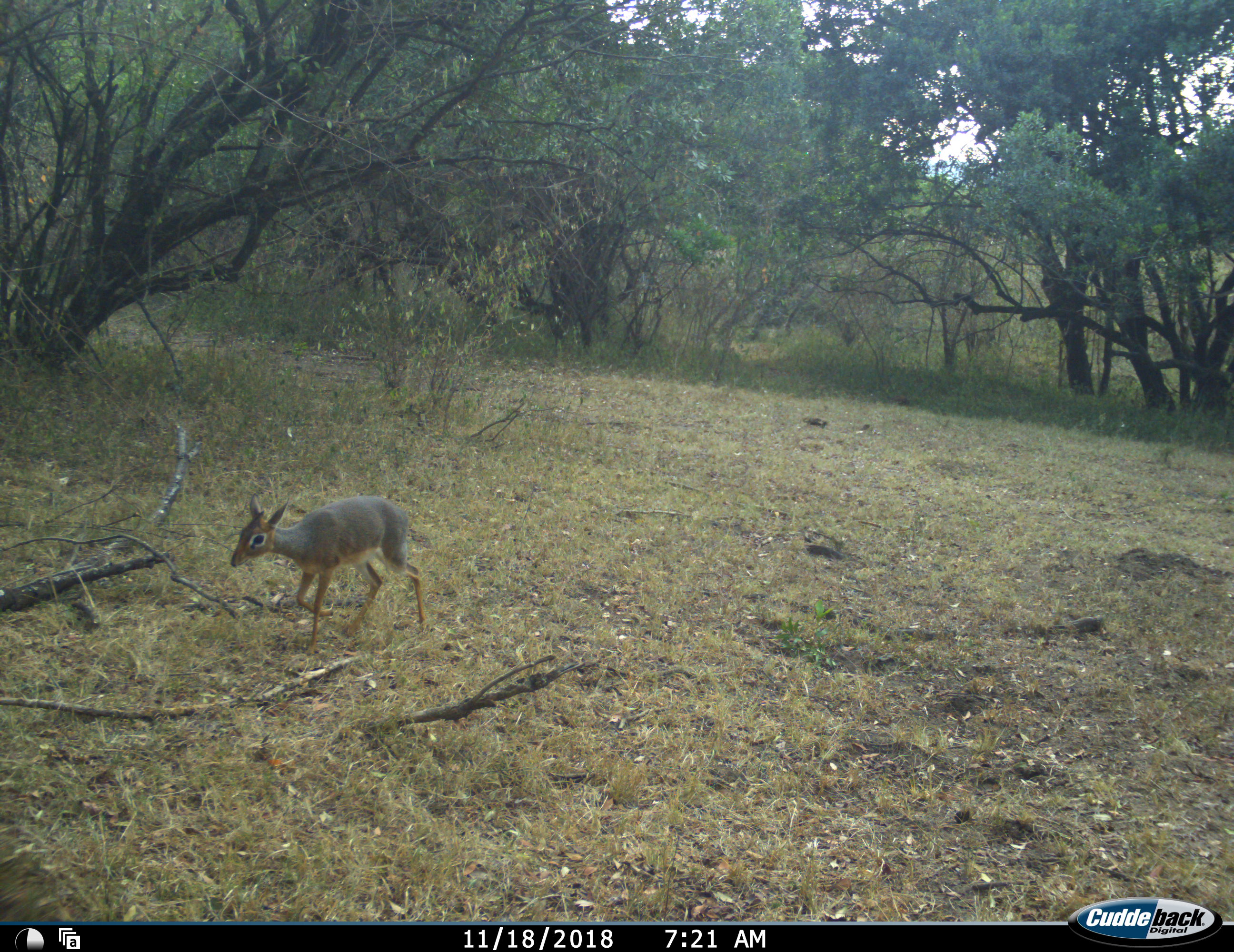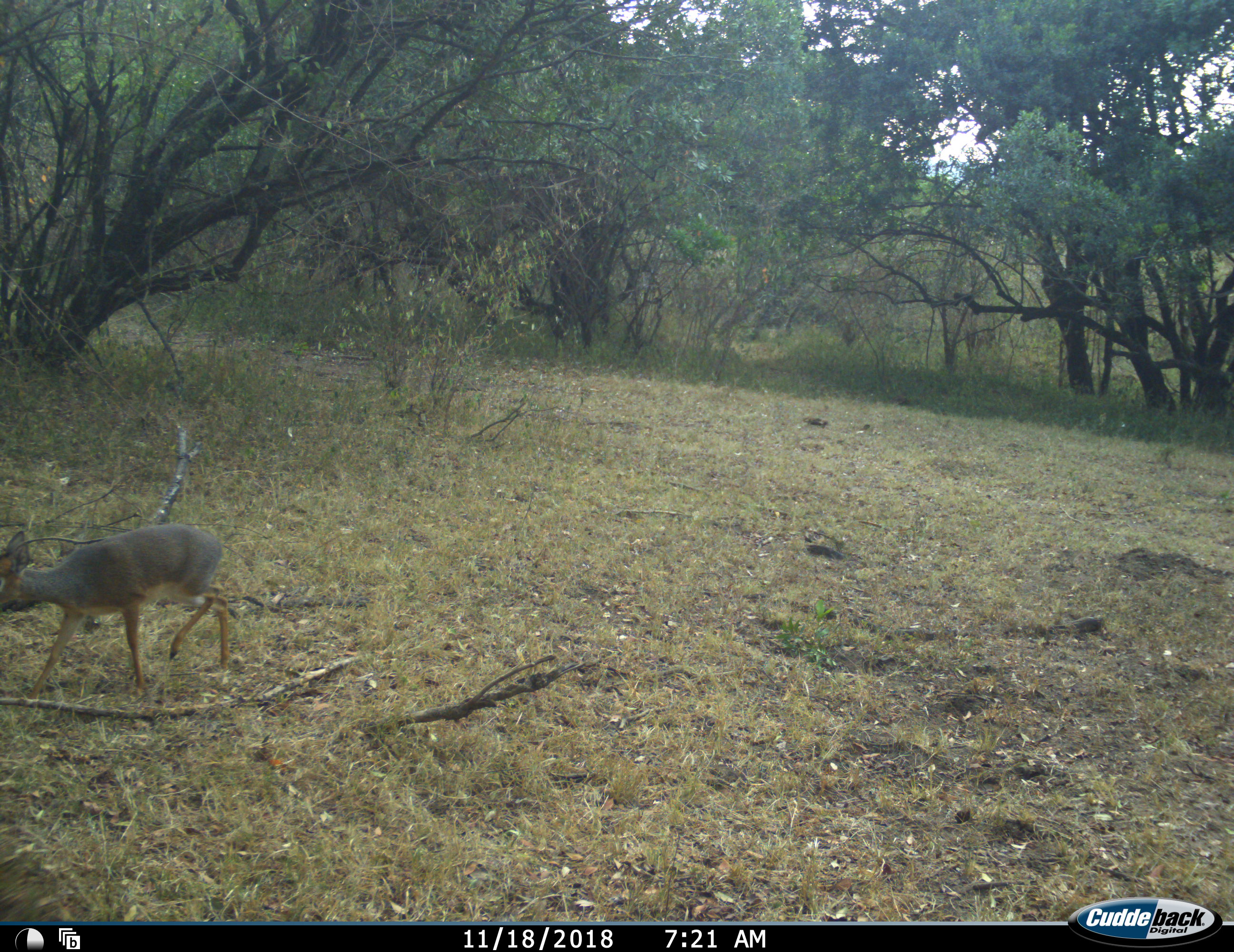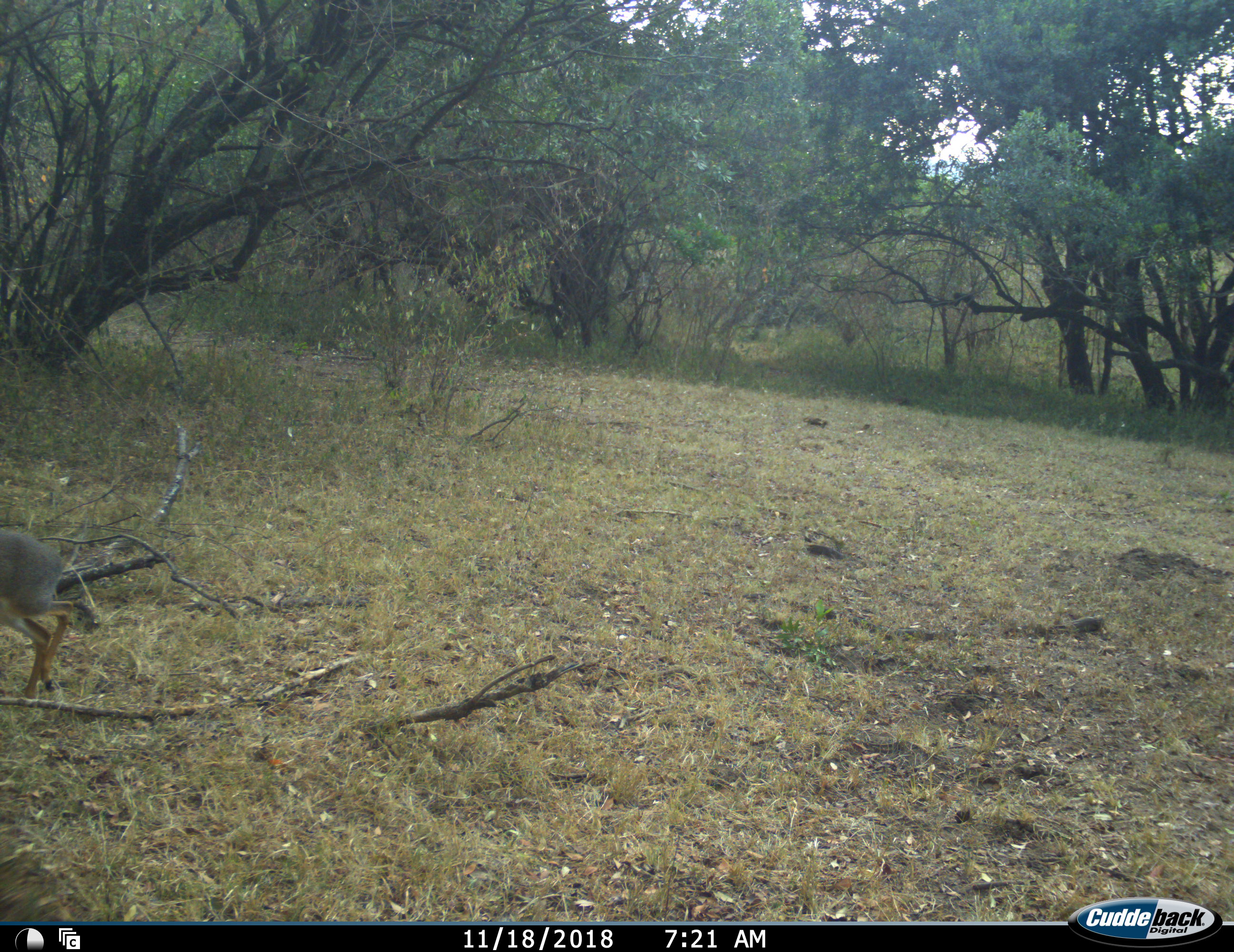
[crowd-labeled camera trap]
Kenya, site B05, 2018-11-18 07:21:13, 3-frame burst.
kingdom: Animalia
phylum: Chordata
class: Mammalia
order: Artiodactyla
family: Bovidae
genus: Madoqua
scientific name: Madoqua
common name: dikdik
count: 1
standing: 11%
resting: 0%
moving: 100%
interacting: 0%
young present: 22%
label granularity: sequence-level